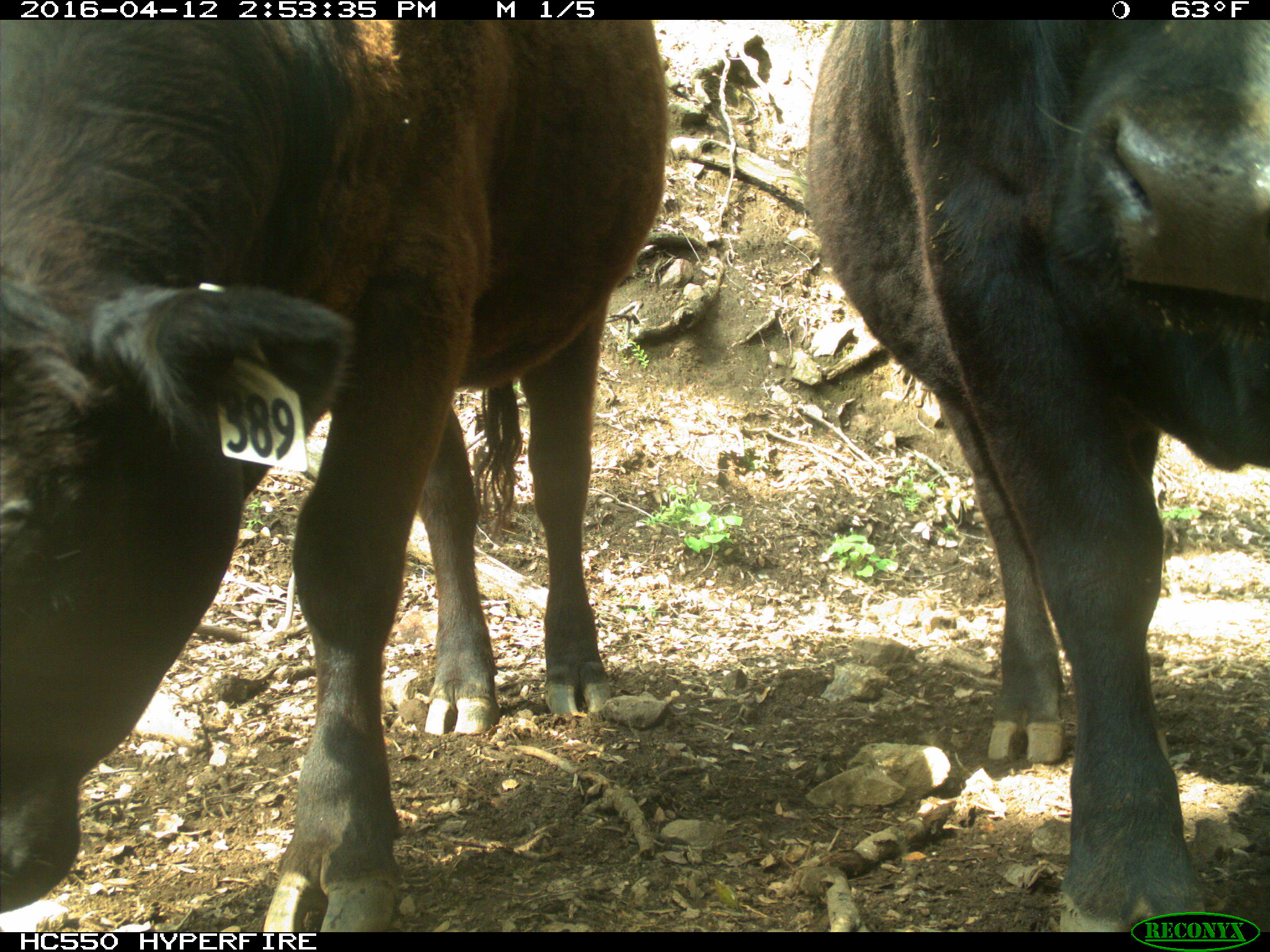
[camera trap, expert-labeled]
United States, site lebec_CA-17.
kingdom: Animalia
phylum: Chordata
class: Mammalia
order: Artiodactyla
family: Bovidae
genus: Bos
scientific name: Bos taurus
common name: domestic cow